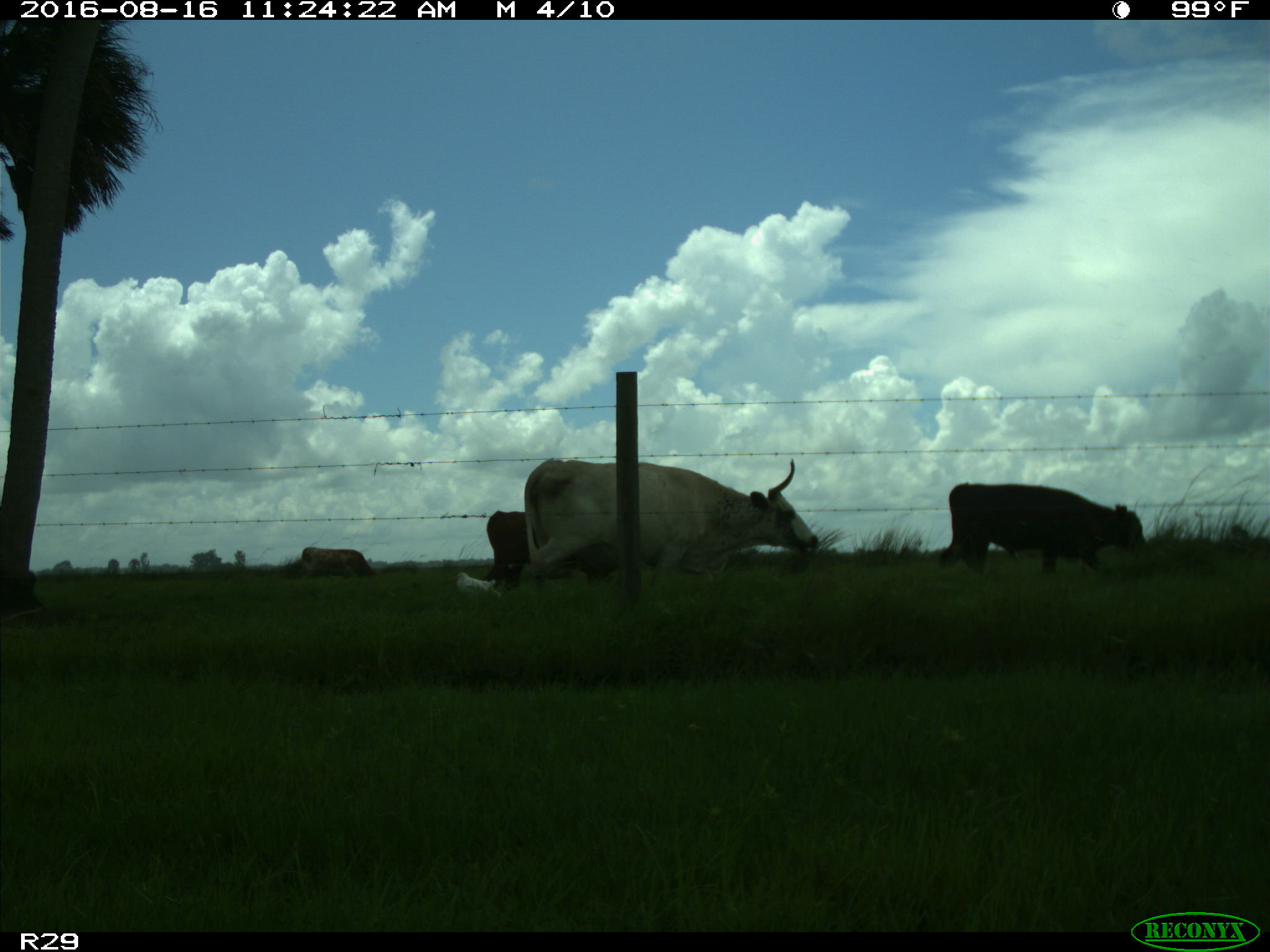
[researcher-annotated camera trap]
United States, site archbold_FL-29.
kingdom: Animalia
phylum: Chordata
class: Mammalia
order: Artiodactyla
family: Bovidae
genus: Bos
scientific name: Bos taurus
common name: domestic cow